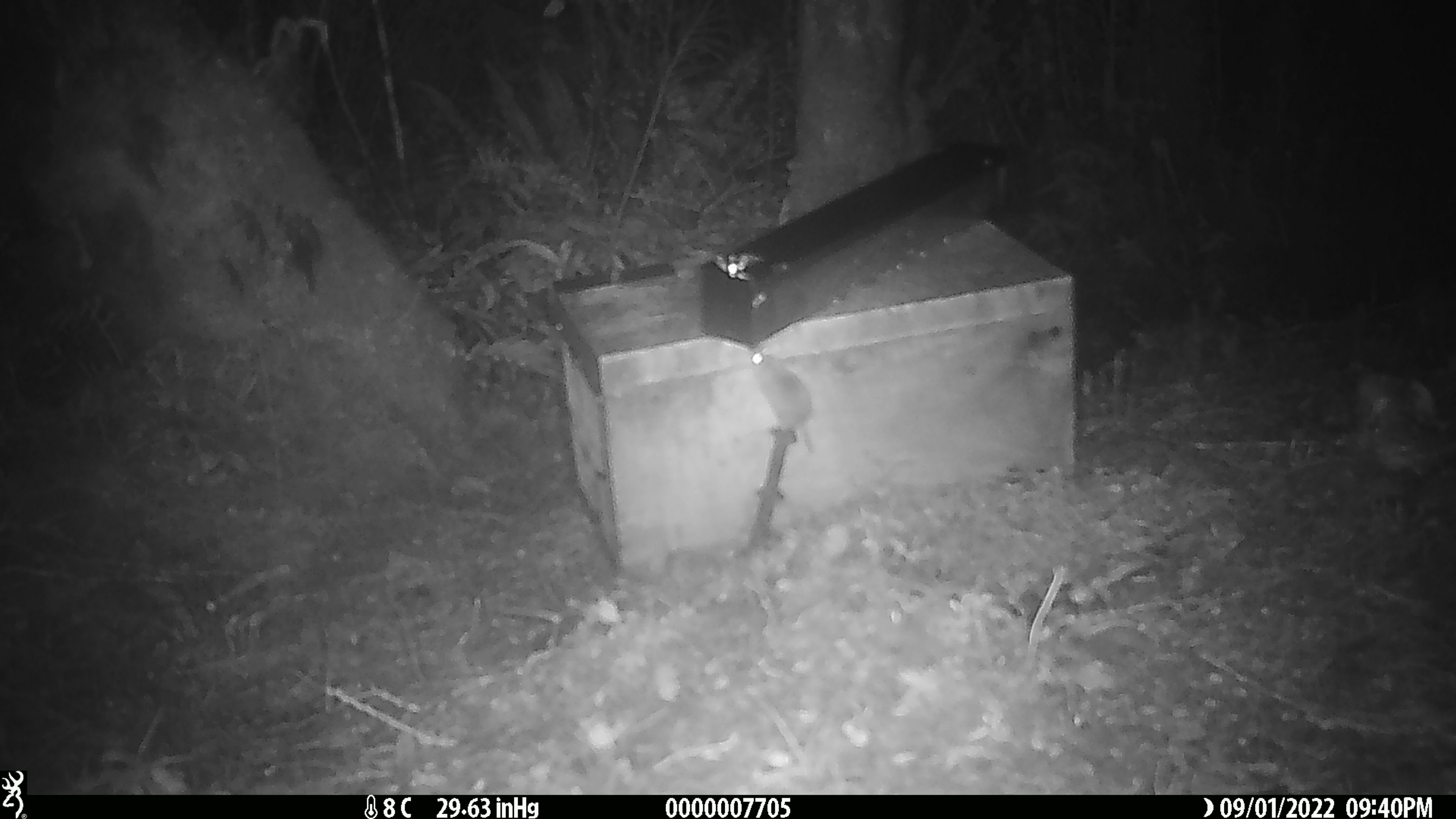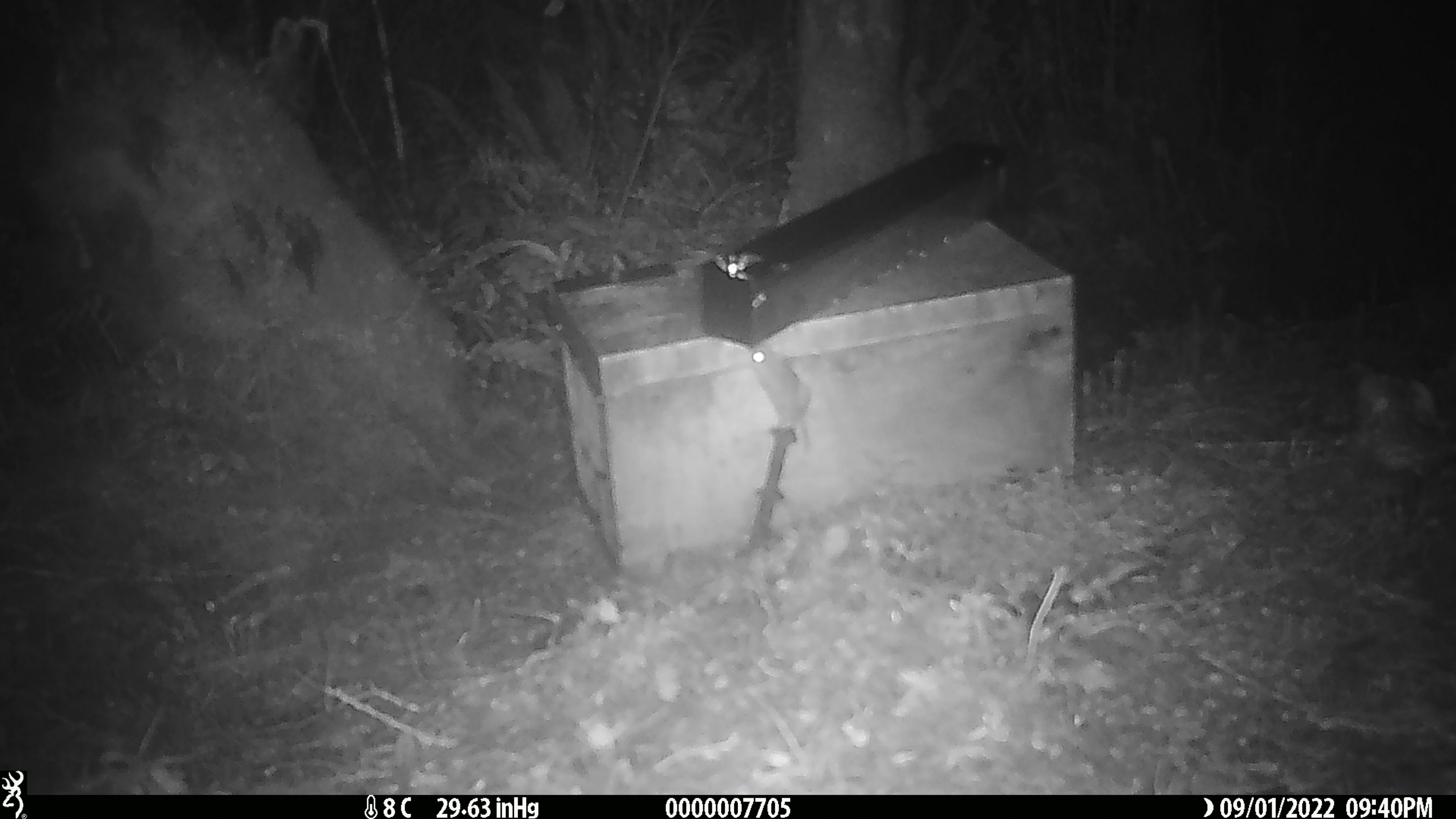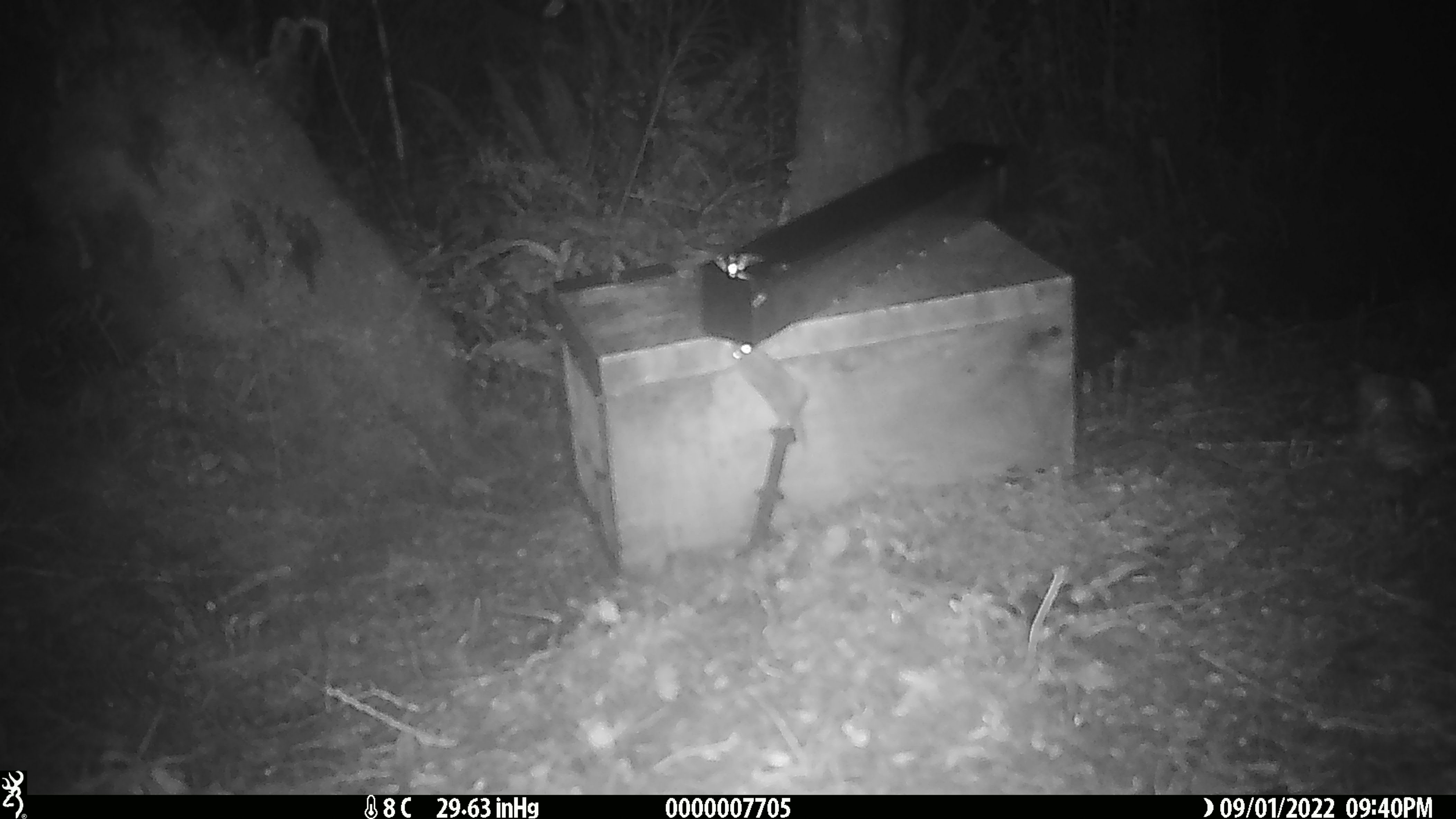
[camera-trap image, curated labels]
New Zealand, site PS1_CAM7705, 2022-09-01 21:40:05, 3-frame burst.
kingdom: Animalia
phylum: Chordata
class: Mammalia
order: Rodentia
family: Muridae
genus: Mus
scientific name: Mus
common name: mouse